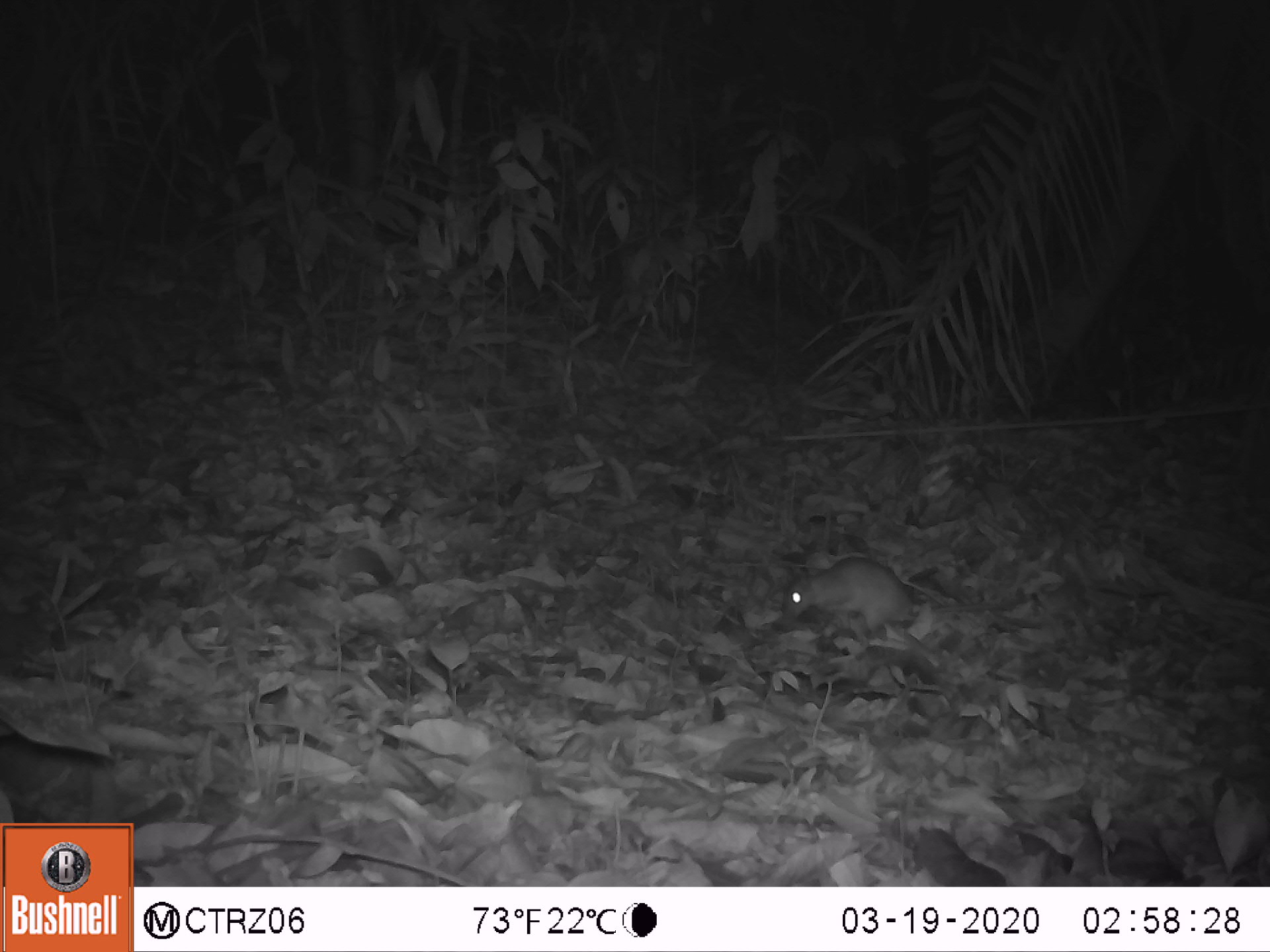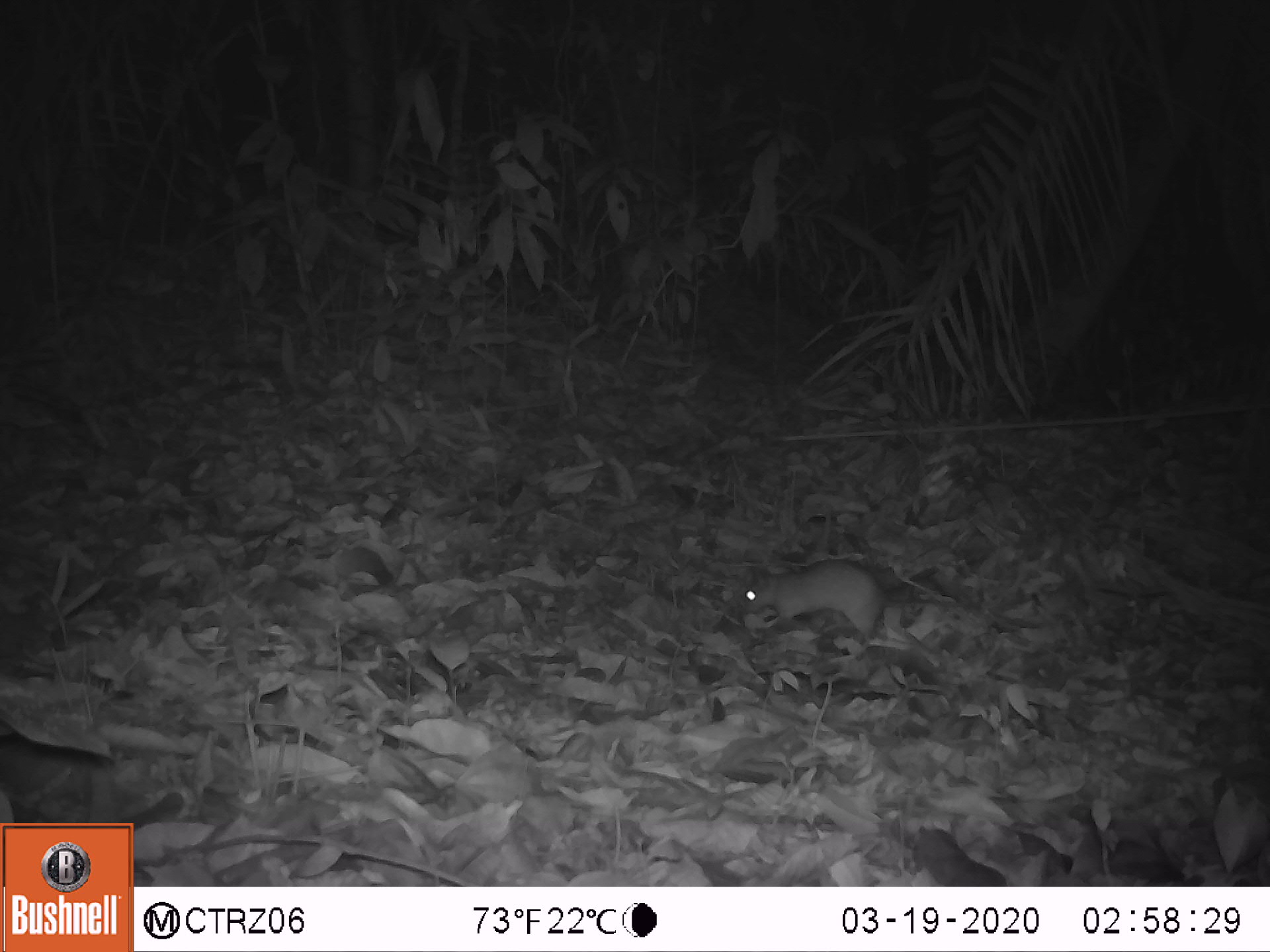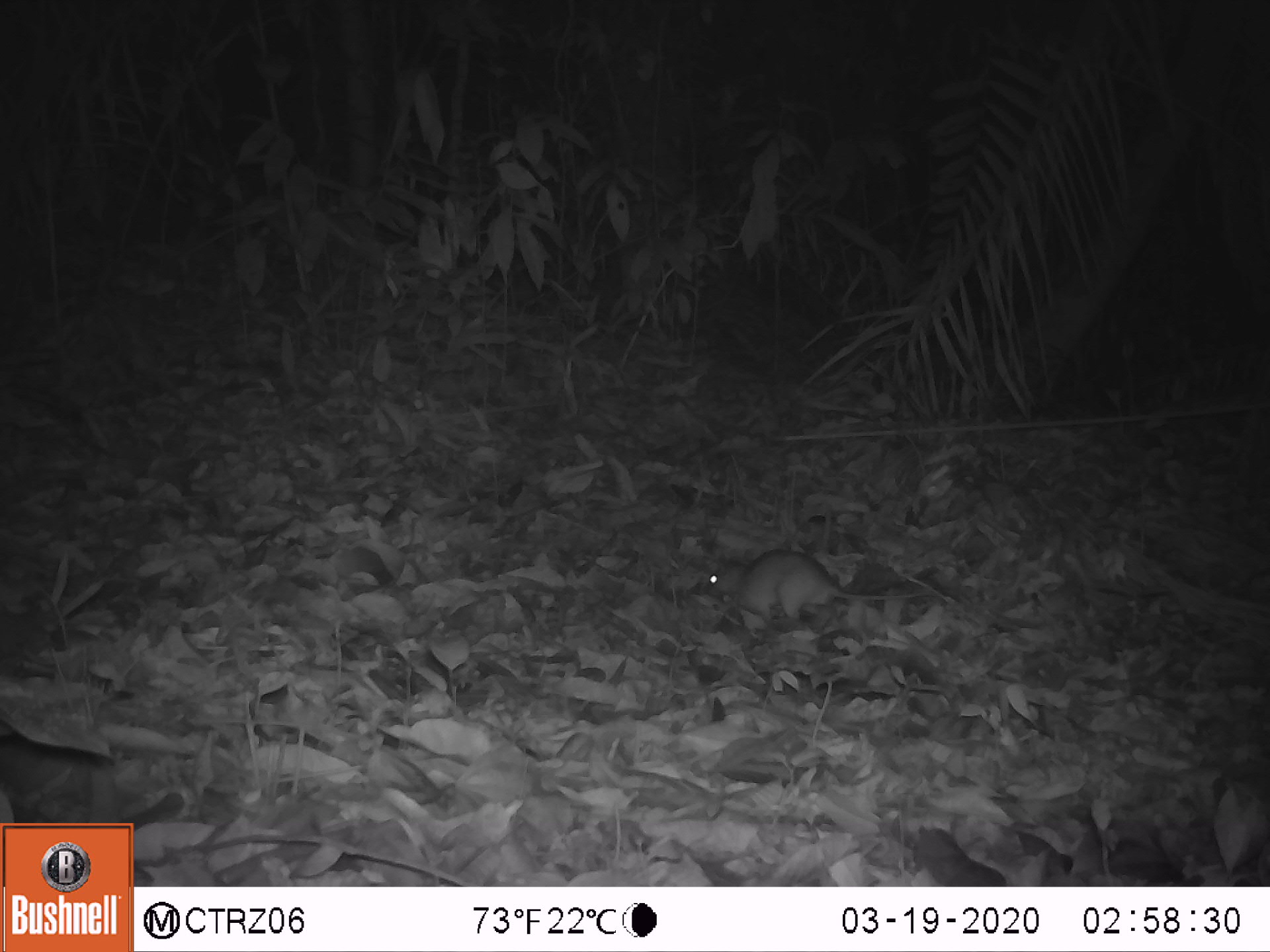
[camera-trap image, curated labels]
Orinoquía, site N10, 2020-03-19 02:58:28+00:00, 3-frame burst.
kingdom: Animalia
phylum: Chordata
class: Mammalia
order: Rodentia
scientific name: Rodentia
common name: rodent